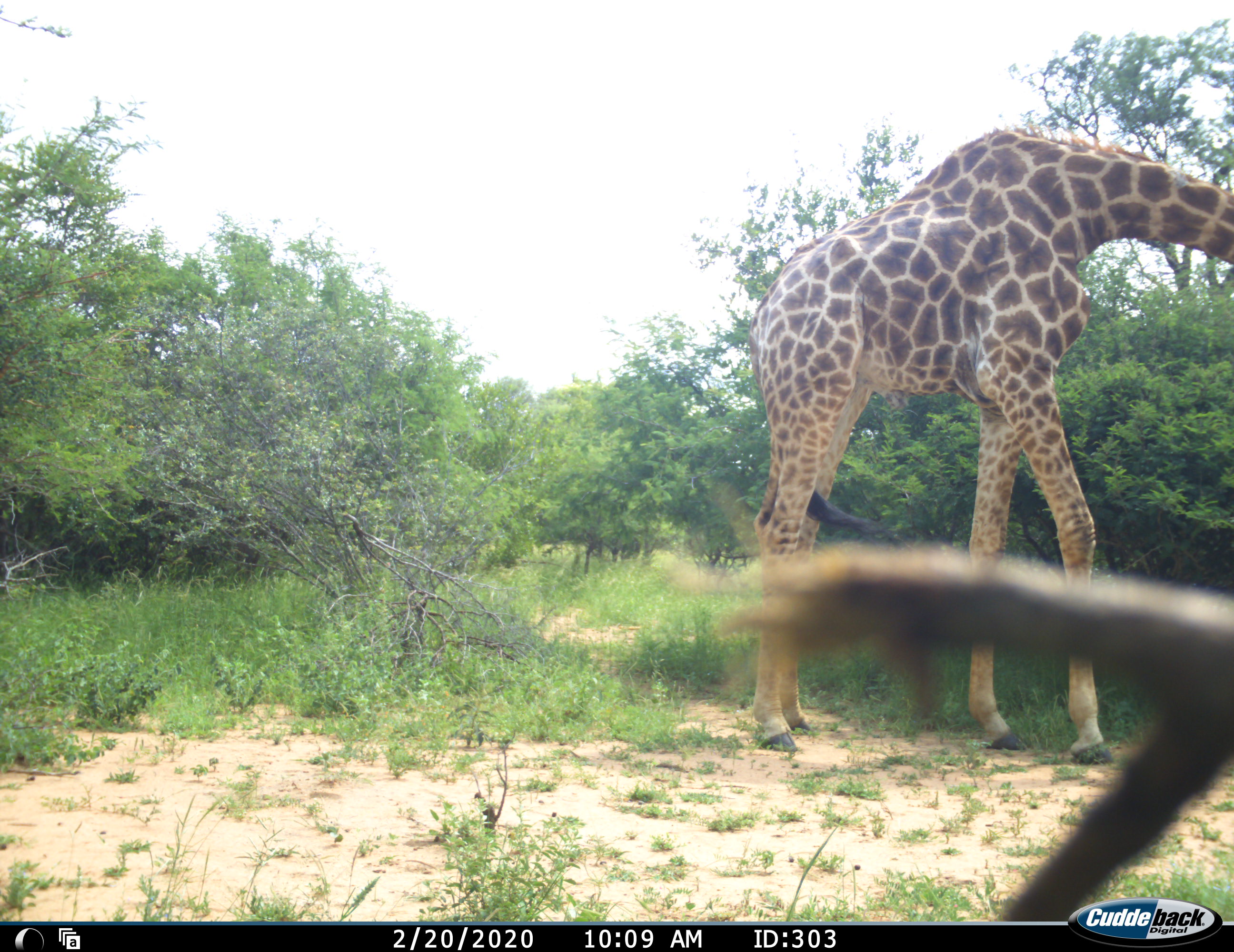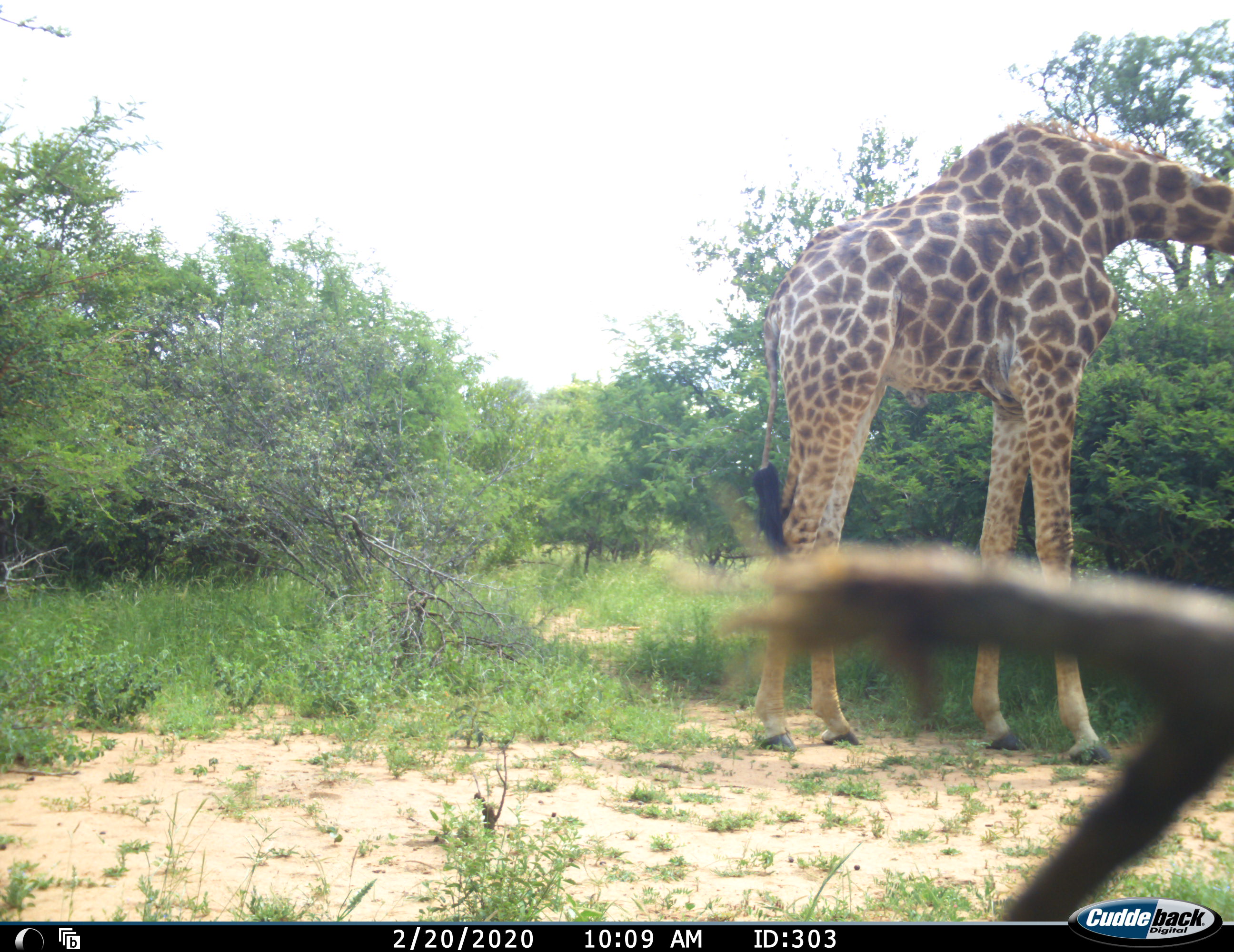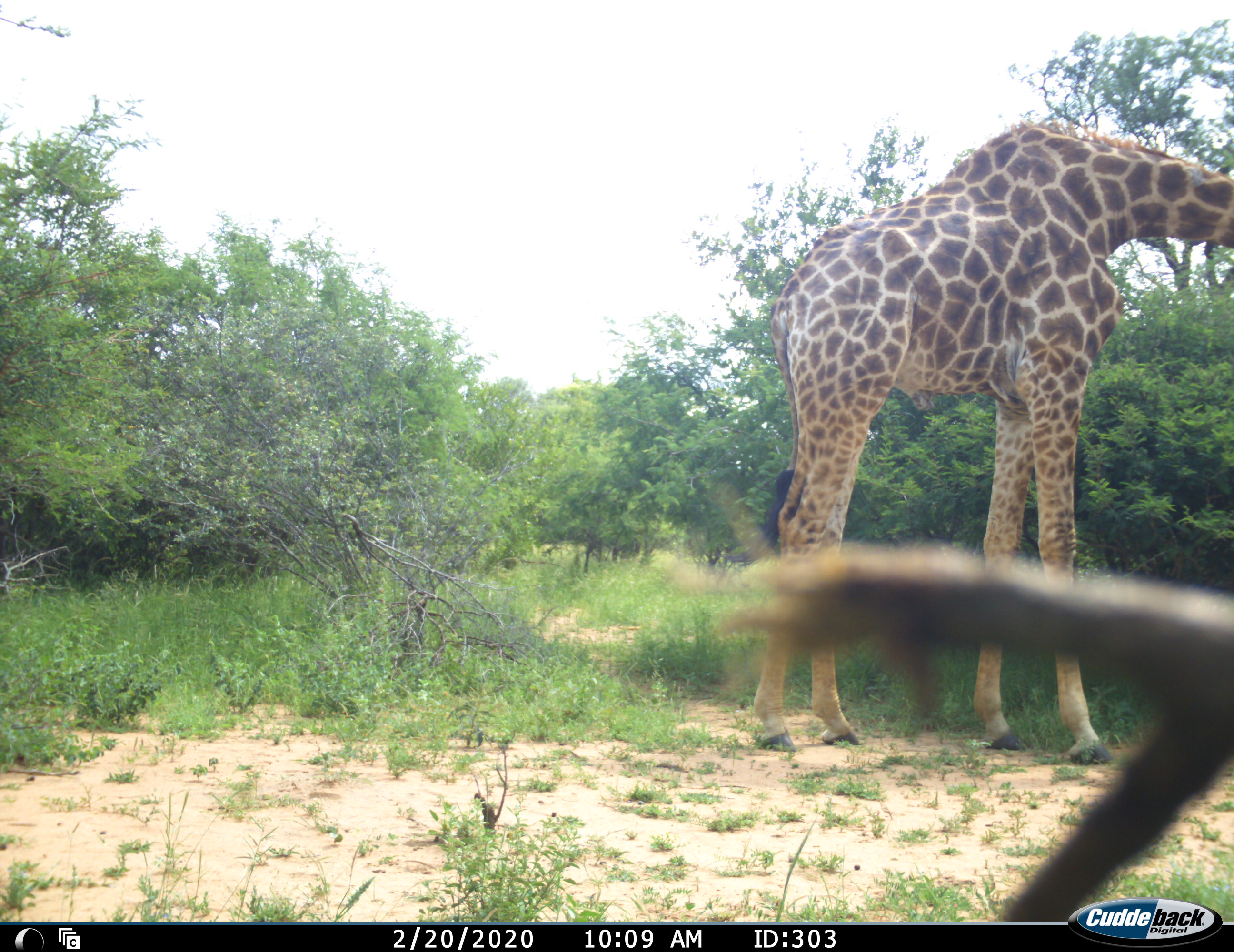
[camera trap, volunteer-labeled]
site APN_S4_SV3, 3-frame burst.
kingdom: Animalia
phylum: Chordata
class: Mammalia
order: Artiodactyla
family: Giraffidae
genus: Giraffa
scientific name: Giraffa camelopardalis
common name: giraffe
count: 1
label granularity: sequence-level